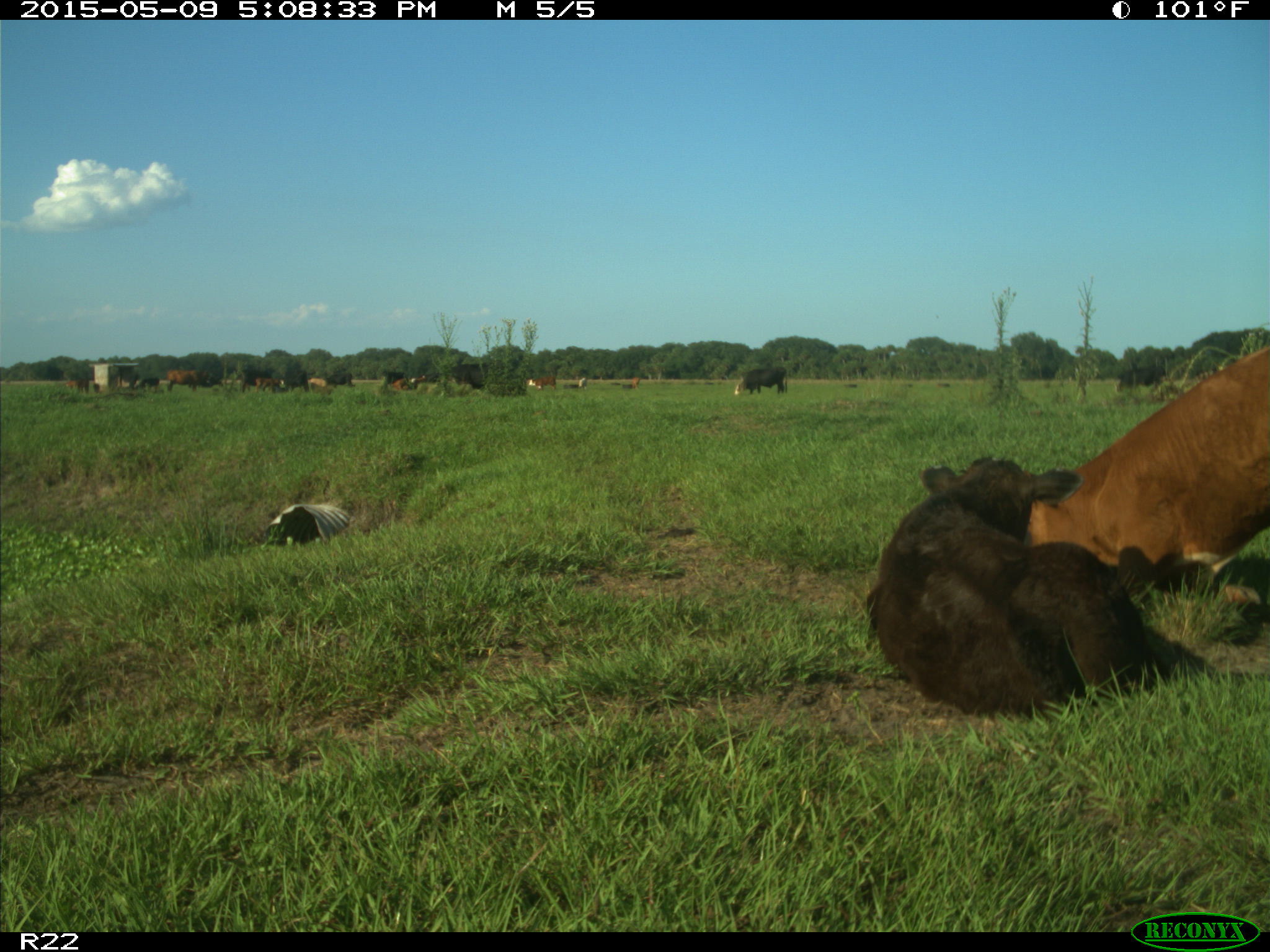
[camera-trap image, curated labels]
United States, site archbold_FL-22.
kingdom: Animalia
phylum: Chordata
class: Mammalia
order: Artiodactyla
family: Bovidae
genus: Bos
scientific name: Bos taurus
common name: domestic cow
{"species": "Bos taurus (domestic cow)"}